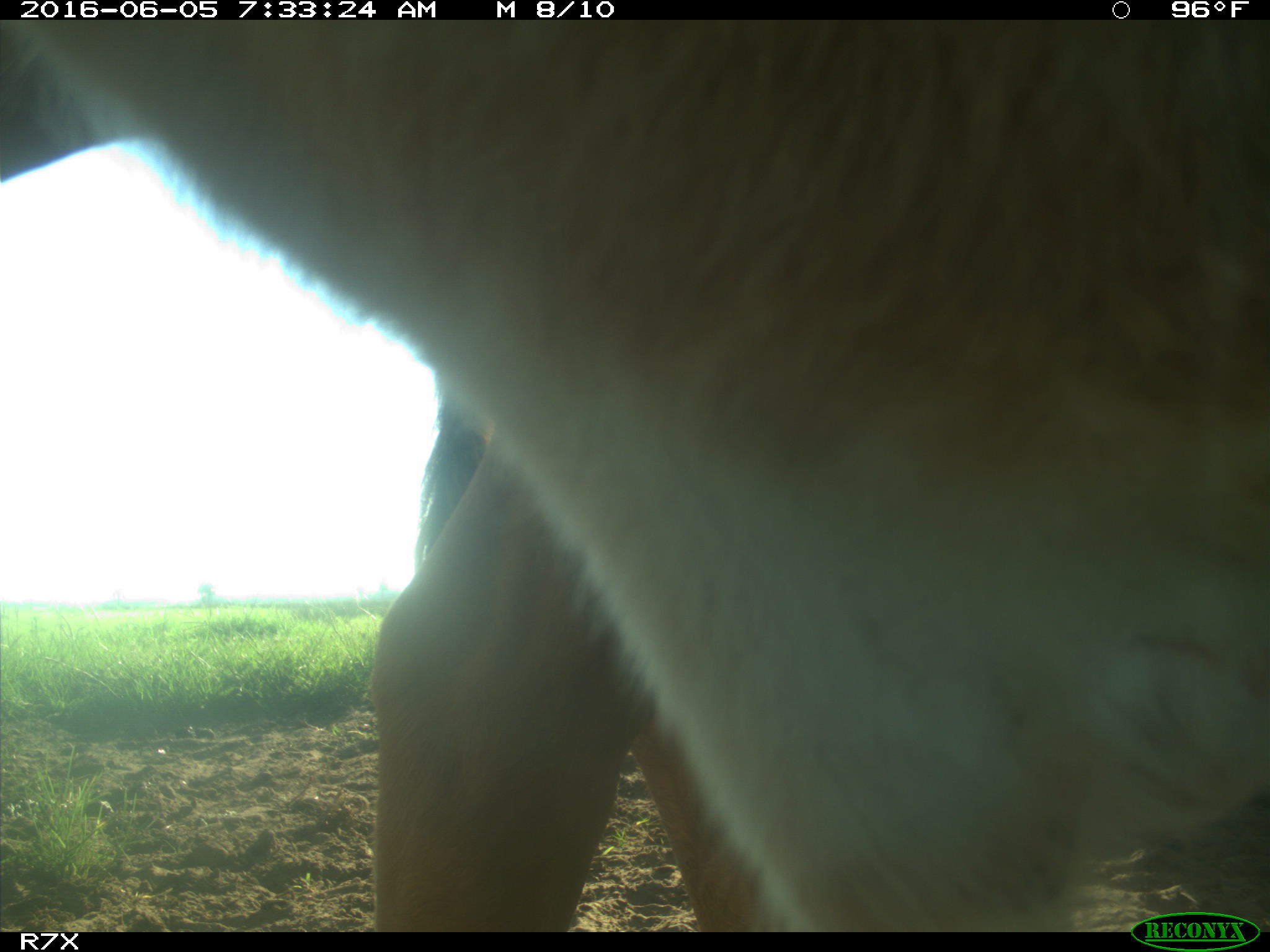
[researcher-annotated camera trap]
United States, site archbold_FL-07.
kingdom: Animalia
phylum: Chordata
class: Mammalia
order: Artiodactyla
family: Bovidae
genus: Bos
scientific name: Bos taurus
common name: domestic cow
Bos taurus (domestic cow).